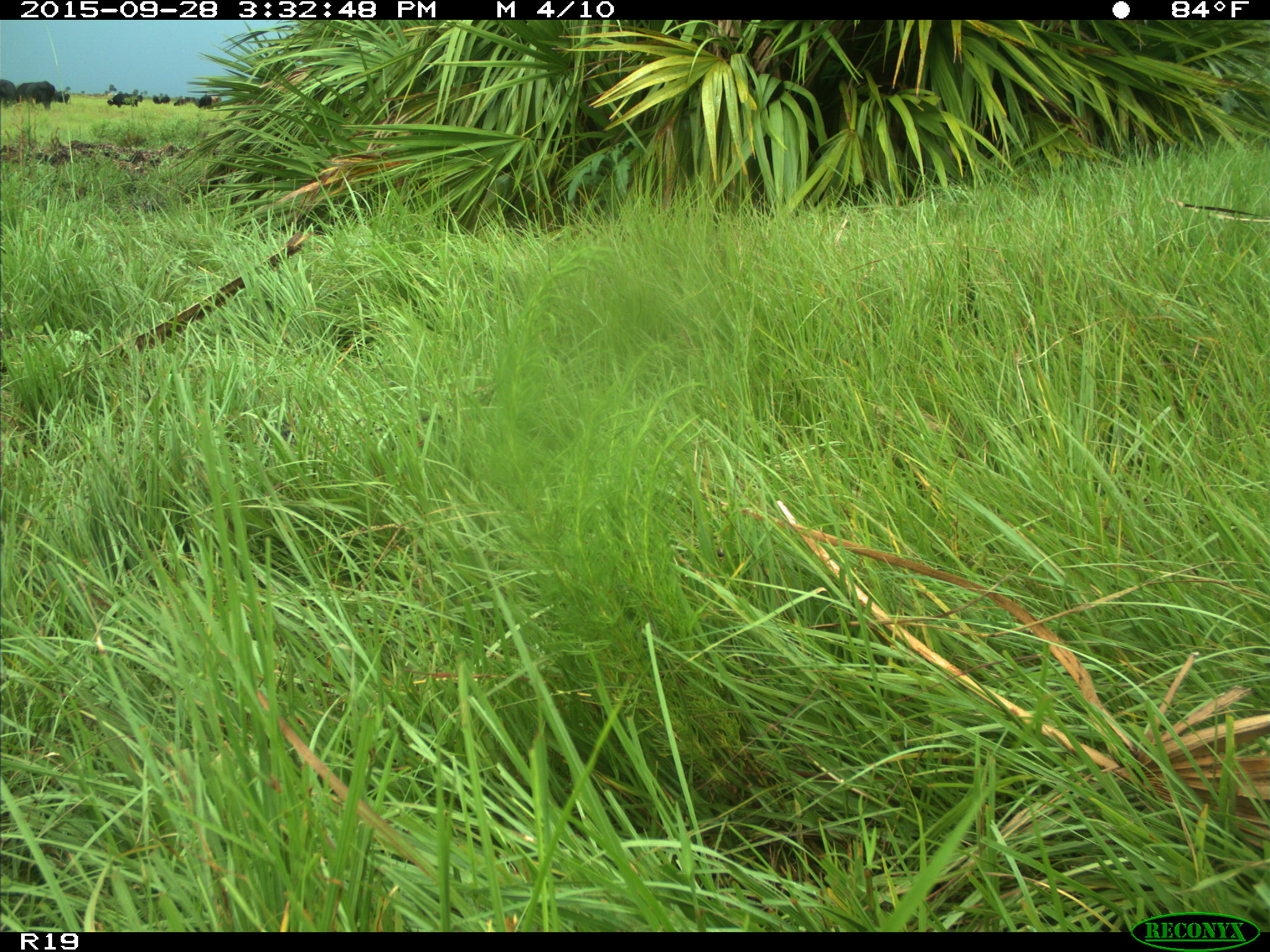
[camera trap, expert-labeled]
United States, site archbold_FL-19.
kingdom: Animalia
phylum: Chordata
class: Mammalia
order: Artiodactyla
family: Bovidae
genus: Bos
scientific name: Bos taurus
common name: domestic cow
Bos taurus (domestic cow).